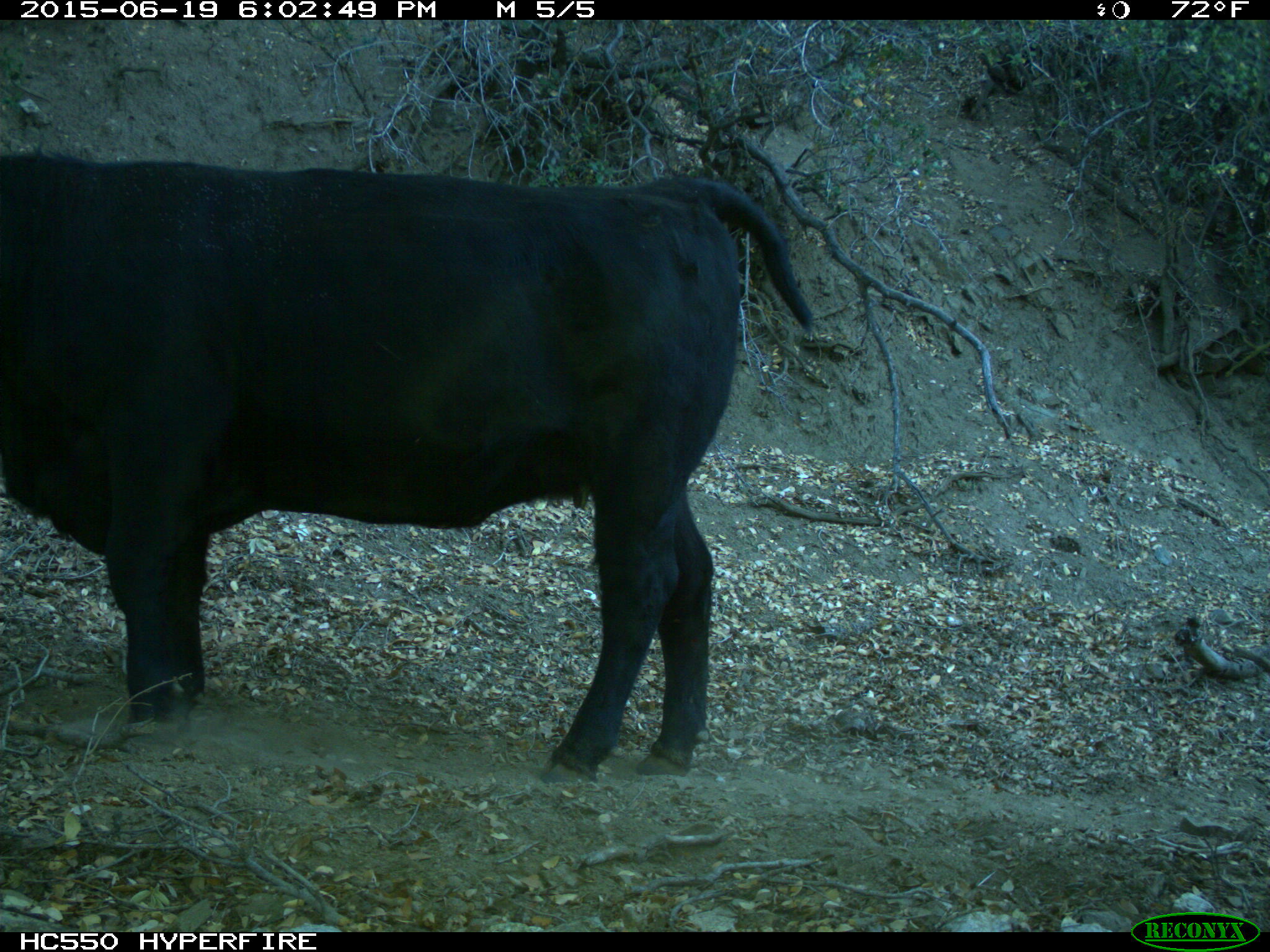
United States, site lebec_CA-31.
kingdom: Animalia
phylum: Chordata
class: Mammalia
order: Artiodactyla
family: Bovidae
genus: Bos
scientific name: Bos taurus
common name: domestic cow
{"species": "Bos taurus (domestic cow)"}